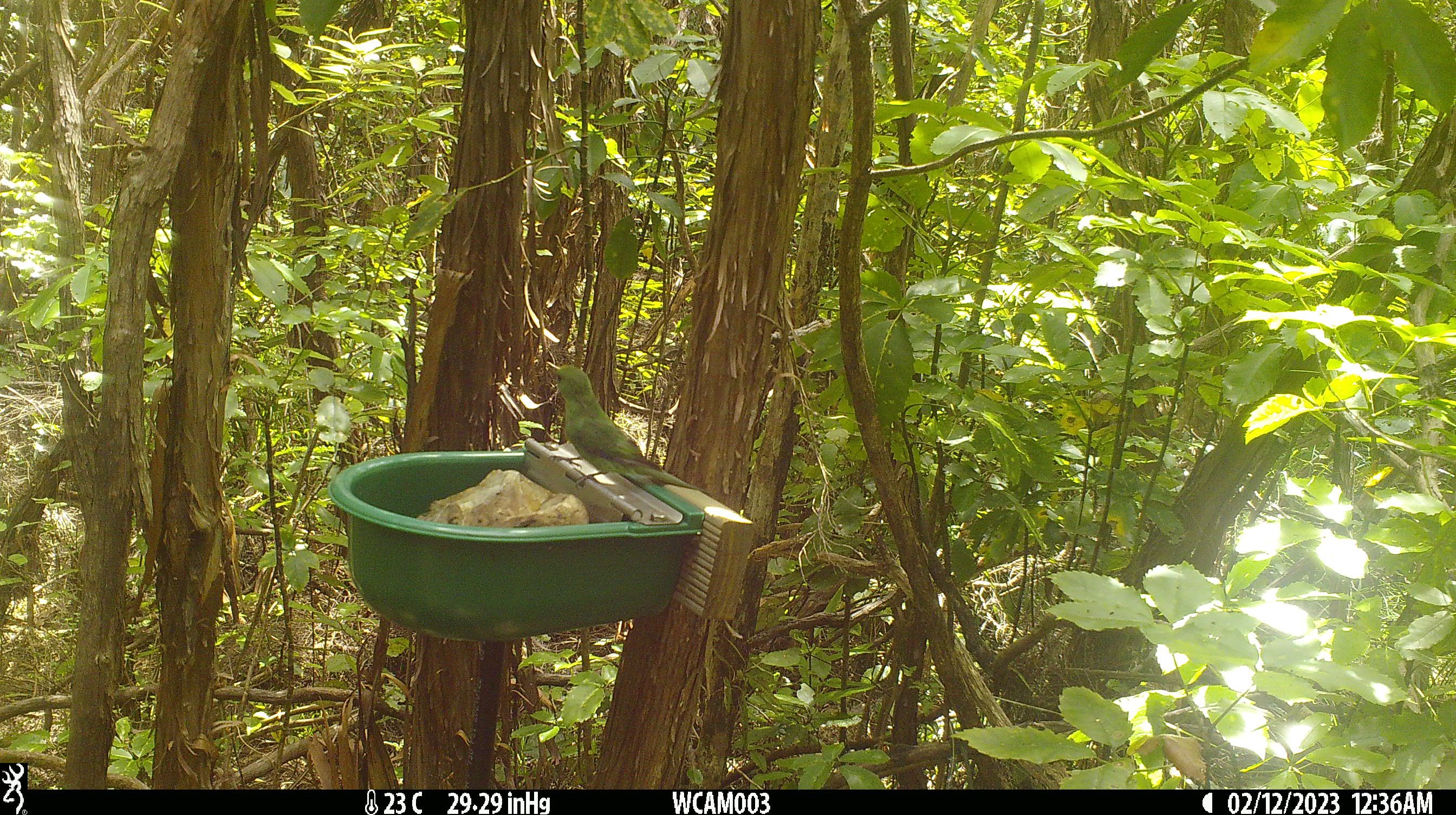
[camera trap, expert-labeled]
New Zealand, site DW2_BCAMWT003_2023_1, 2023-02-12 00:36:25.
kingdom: Animalia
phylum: Chordata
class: Aves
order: Psittaciformes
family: Psittaculidae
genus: Cyanoramphus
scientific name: Cyanoramphus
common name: parakeet